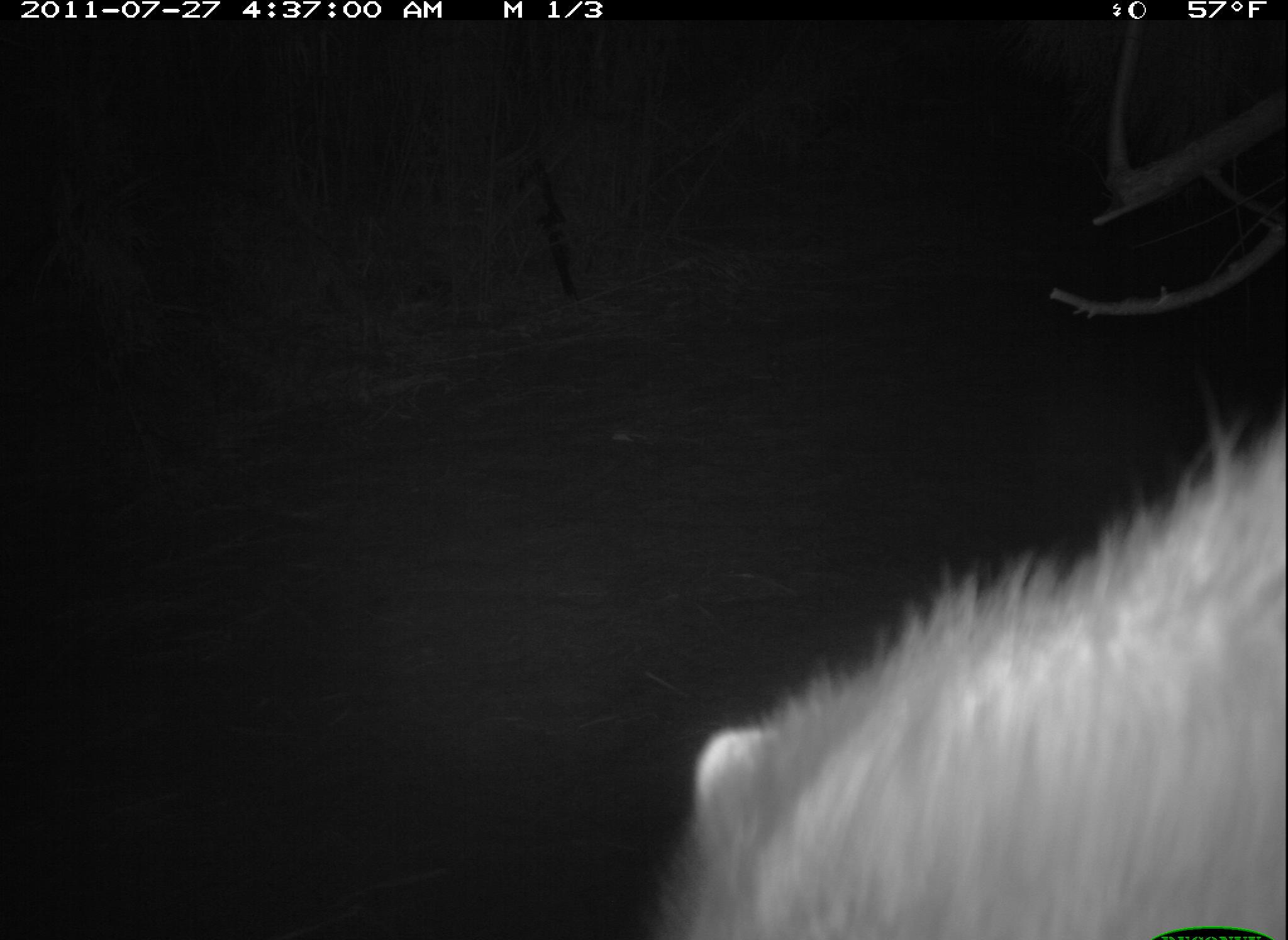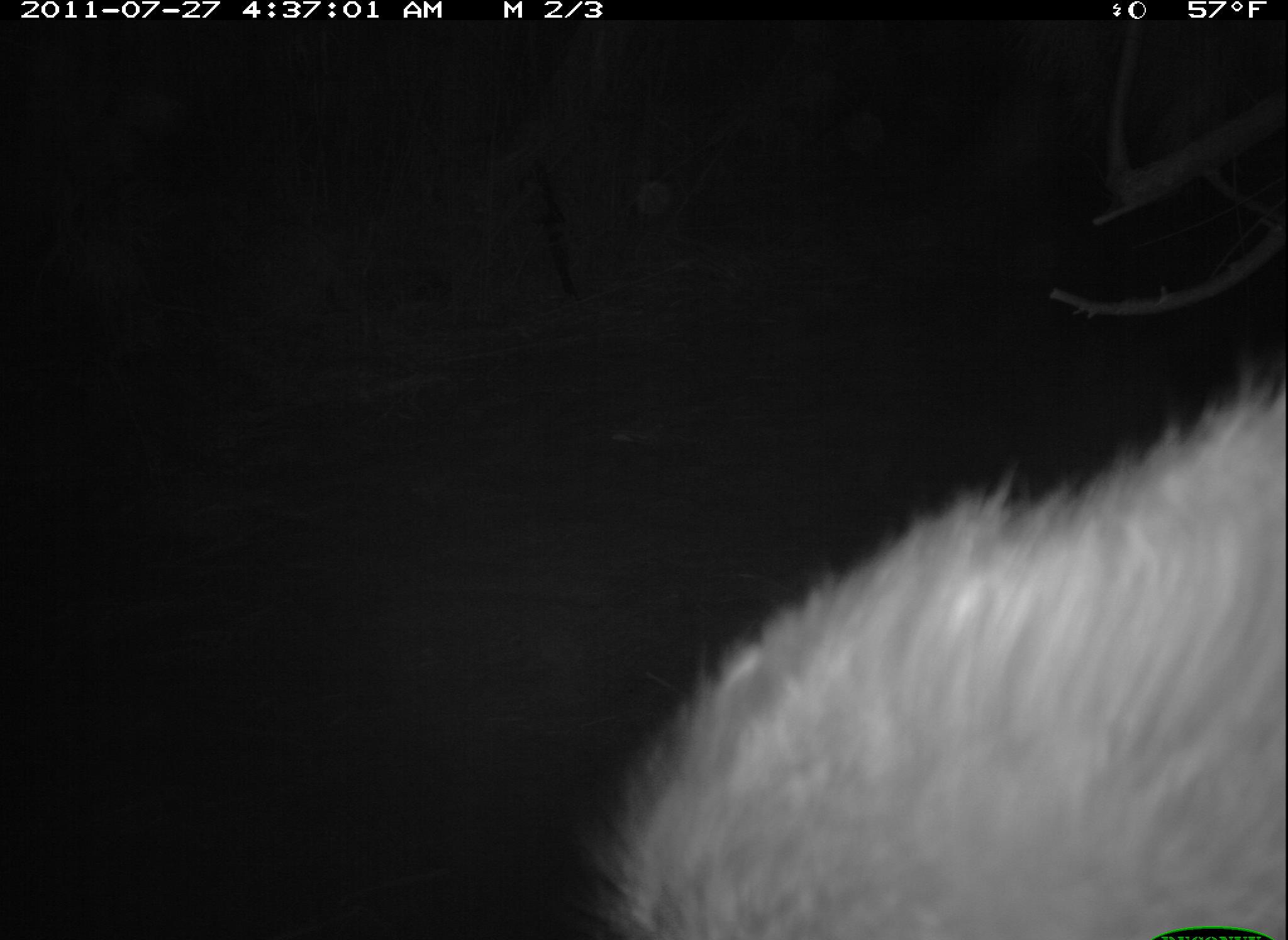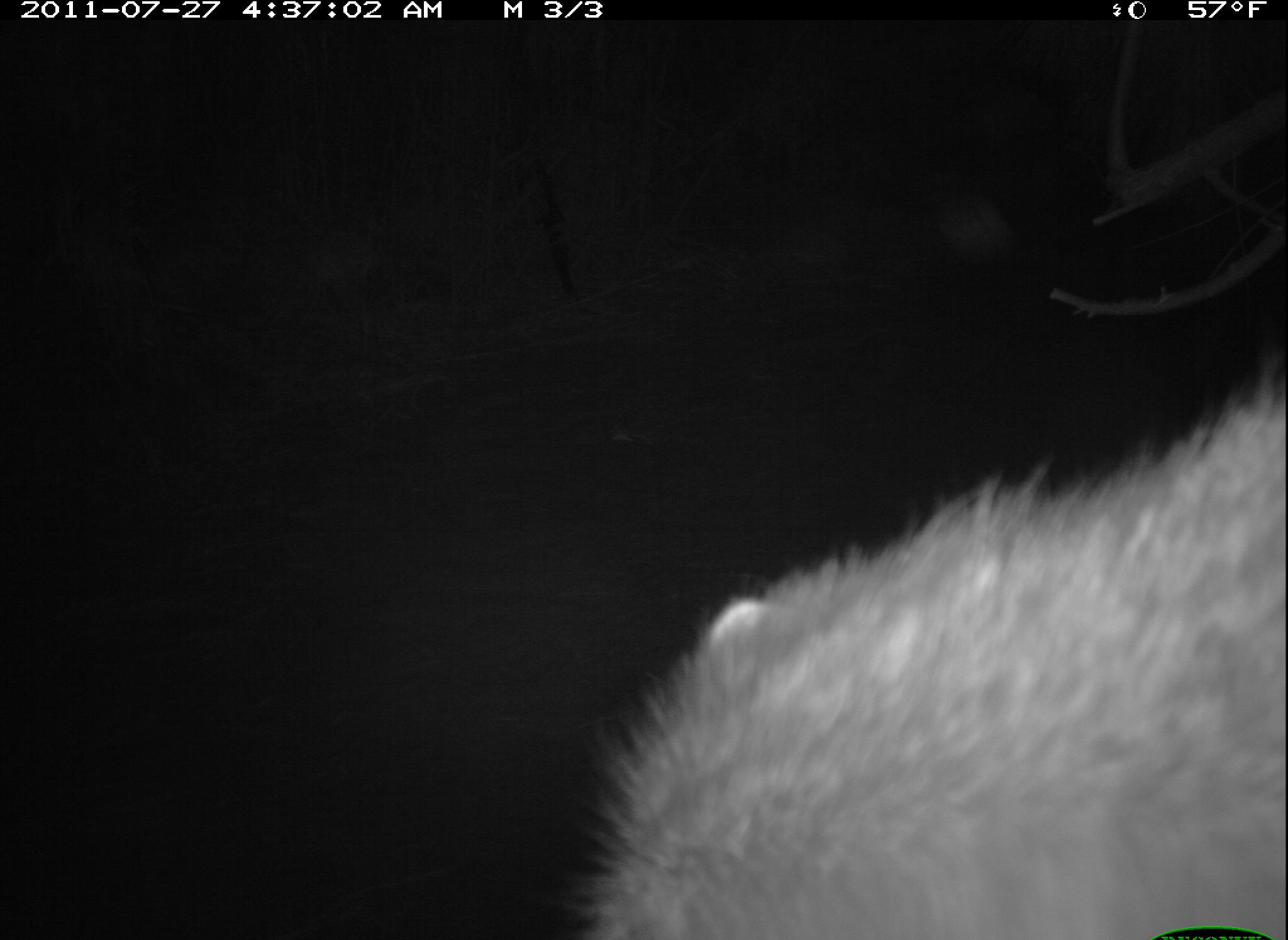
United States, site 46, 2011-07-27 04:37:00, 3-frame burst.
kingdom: Animalia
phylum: Chordata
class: Mammalia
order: Carnivora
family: Procyonidae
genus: Procyon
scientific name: Procyon lotor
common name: raccoon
Raccoon (Procyon lotor).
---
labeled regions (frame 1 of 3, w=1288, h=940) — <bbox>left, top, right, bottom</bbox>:
raccoon: <bbox>652, 403, 1286, 940</bbox>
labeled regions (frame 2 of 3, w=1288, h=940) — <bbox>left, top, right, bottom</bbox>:
raccoon: <bbox>601, 370, 1285, 940</bbox>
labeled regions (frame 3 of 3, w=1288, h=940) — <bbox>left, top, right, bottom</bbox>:
raccoon: <bbox>605, 380, 1275, 940</bbox>